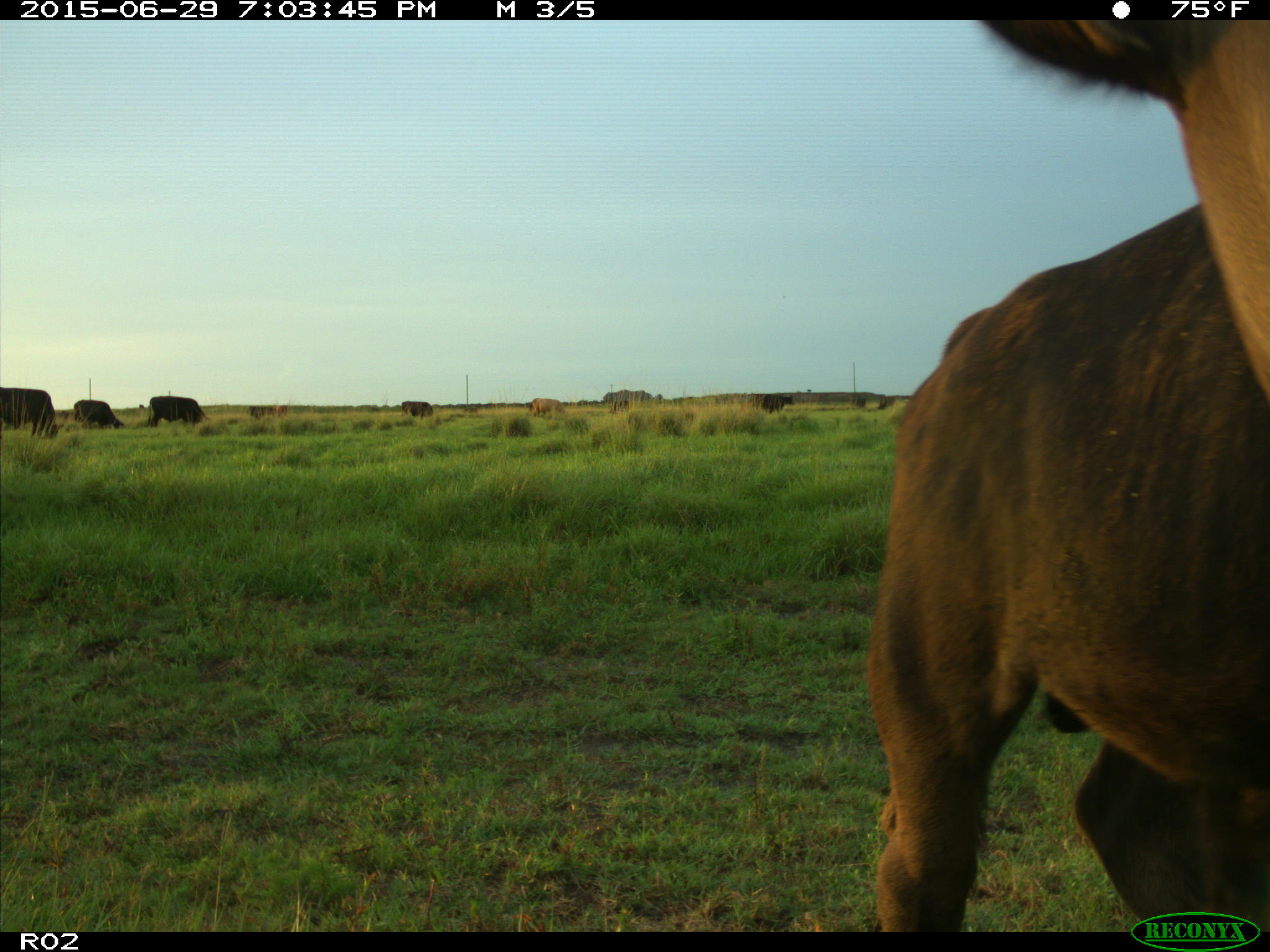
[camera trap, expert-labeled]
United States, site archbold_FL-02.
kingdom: Animalia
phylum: Chordata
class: Mammalia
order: Artiodactyla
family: Bovidae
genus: Bos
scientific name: Bos taurus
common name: domestic cow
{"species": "Bos taurus (domestic cow)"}